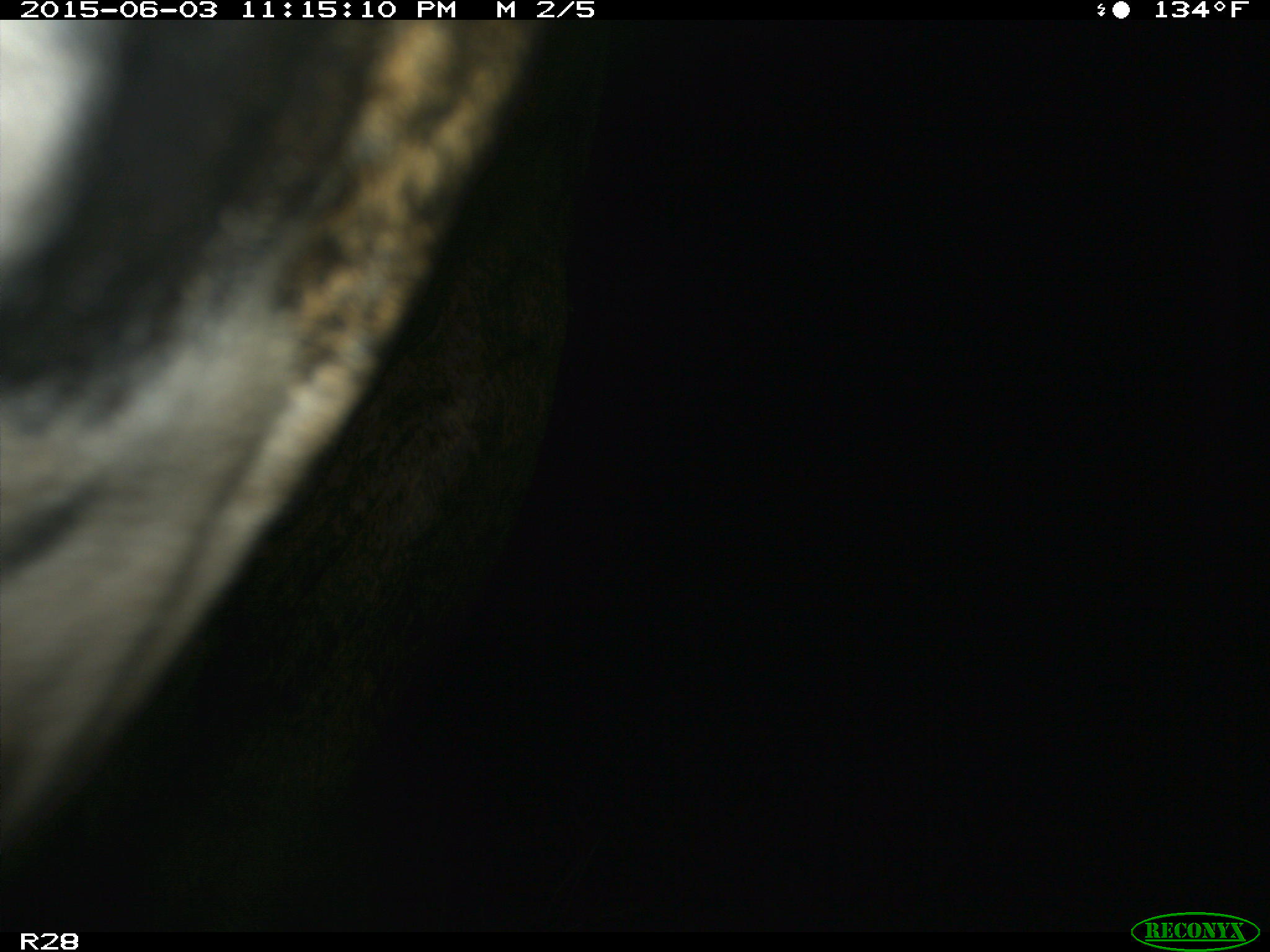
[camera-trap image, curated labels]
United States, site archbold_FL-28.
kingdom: Animalia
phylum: Chordata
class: Mammalia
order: Artiodactyla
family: Bovidae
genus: Bos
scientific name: Bos taurus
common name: domestic cow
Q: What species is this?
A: Bos taurus (domestic cow).